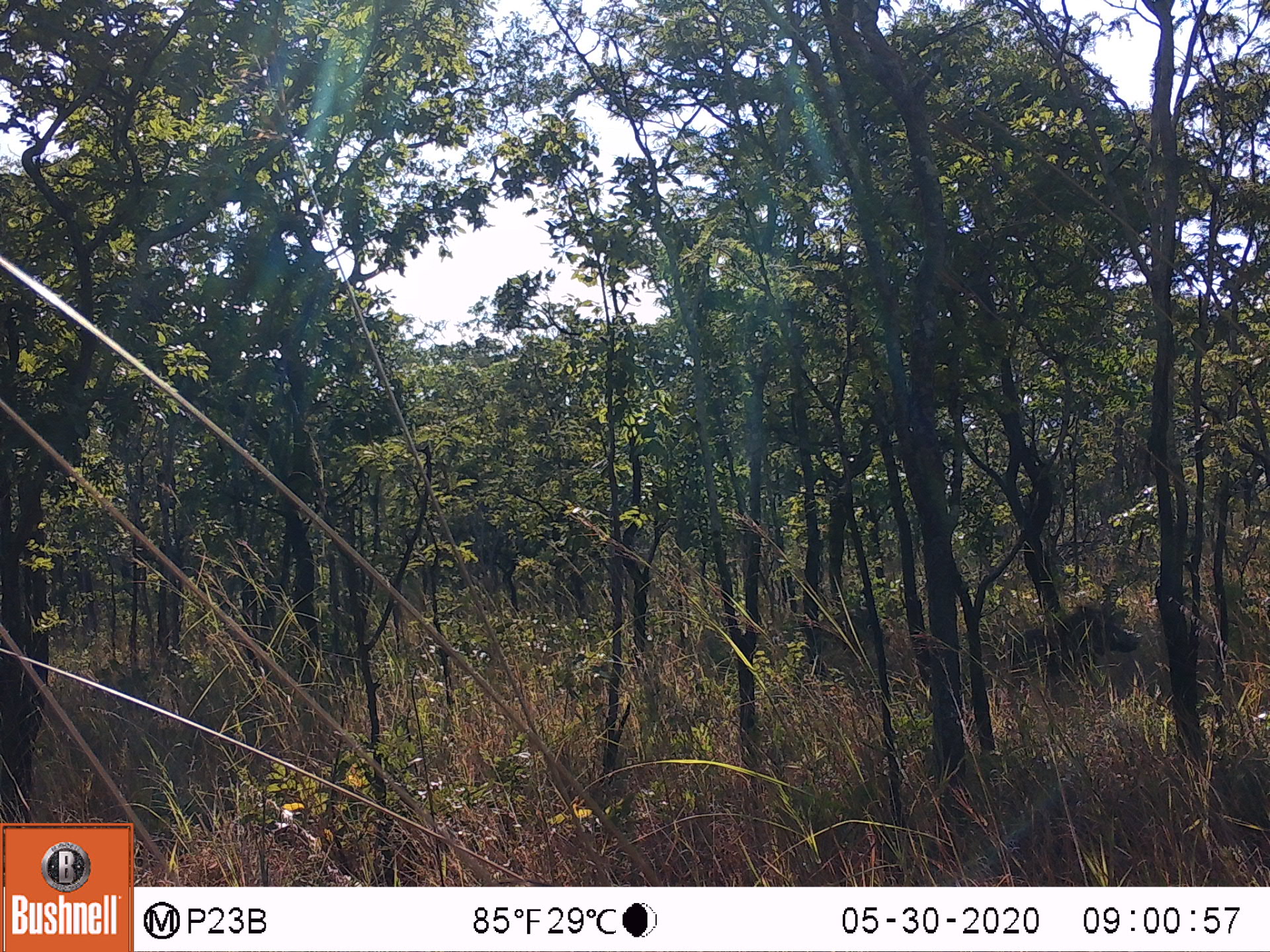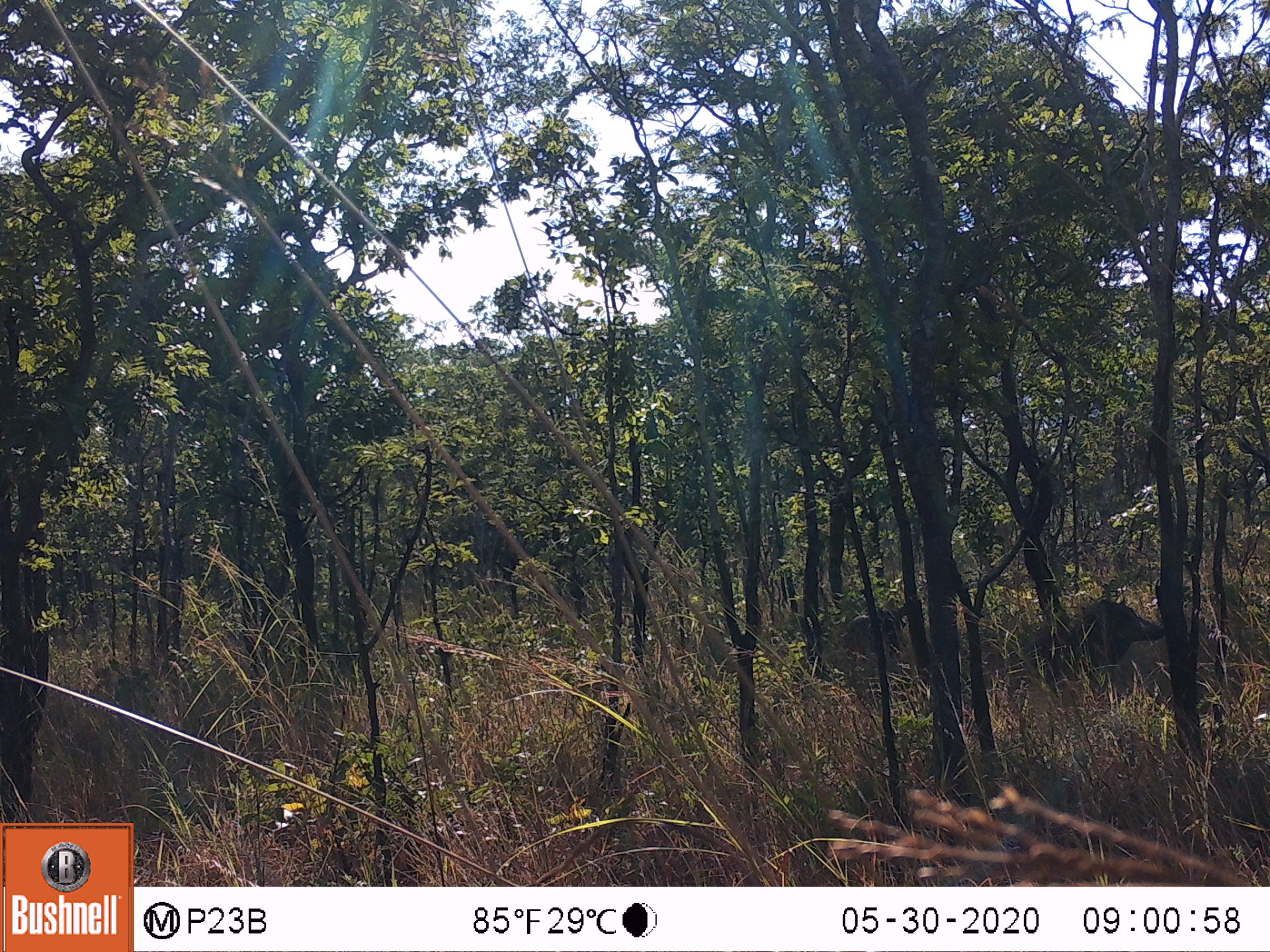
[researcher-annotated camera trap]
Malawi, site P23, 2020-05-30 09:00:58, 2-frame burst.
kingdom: Animalia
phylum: Chordata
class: Mammalia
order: Artiodactyla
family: Suidae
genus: Phacochoerus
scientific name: Phacochoerus africanus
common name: common warthog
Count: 1.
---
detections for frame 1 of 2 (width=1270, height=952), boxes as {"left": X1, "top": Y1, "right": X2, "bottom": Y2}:
common warthog: {"left": 1015, "top": 599, "right": 1140, "bottom": 678}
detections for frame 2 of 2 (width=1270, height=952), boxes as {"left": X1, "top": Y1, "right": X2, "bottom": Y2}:
common warthog: {"left": 1034, "top": 597, "right": 1160, "bottom": 688}